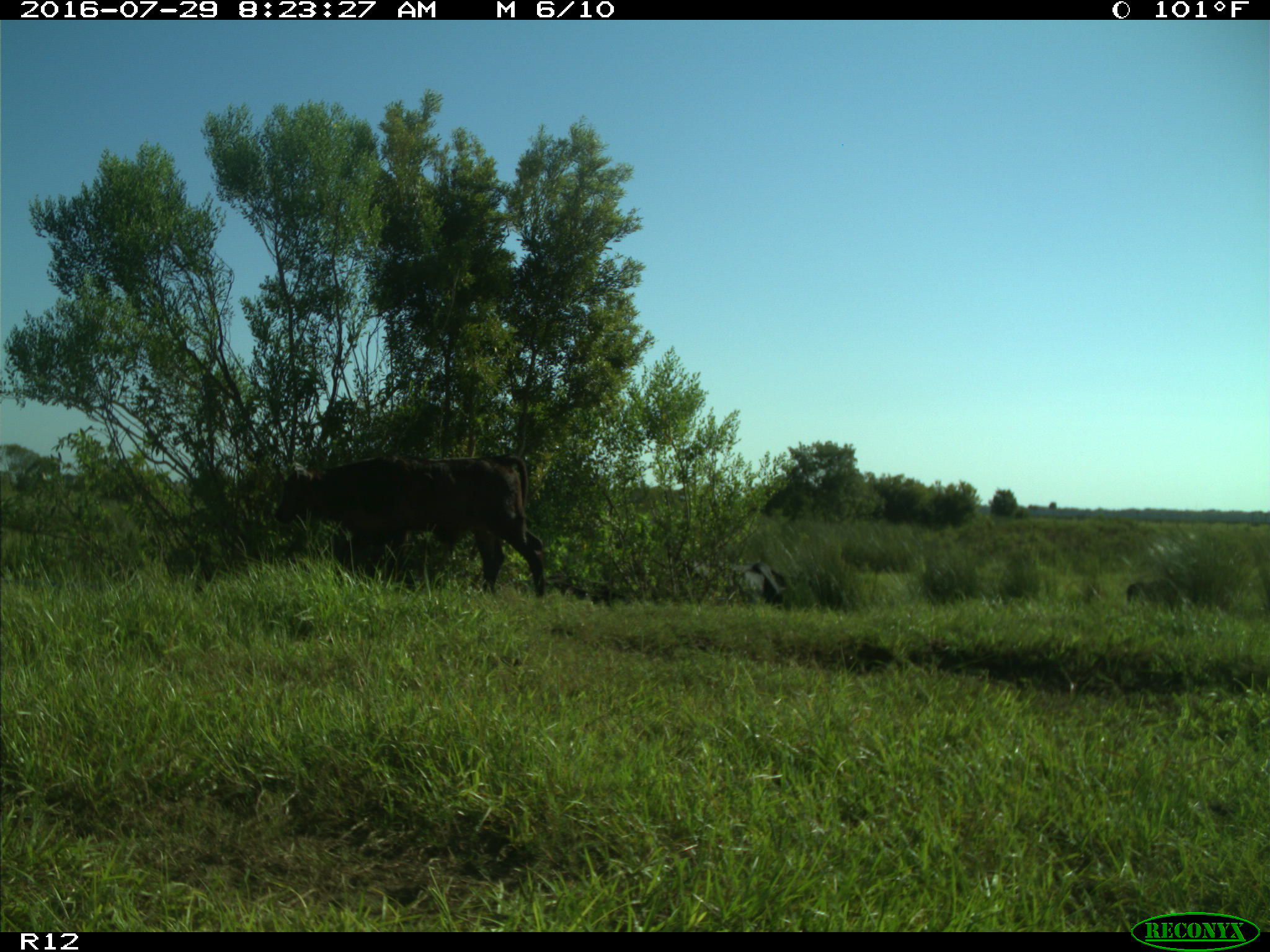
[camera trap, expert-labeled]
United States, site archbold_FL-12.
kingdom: Animalia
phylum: Chordata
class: Mammalia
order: Artiodactyla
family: Bovidae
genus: Bos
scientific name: Bos taurus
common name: domestic cow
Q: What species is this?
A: Bos taurus (domestic cow).